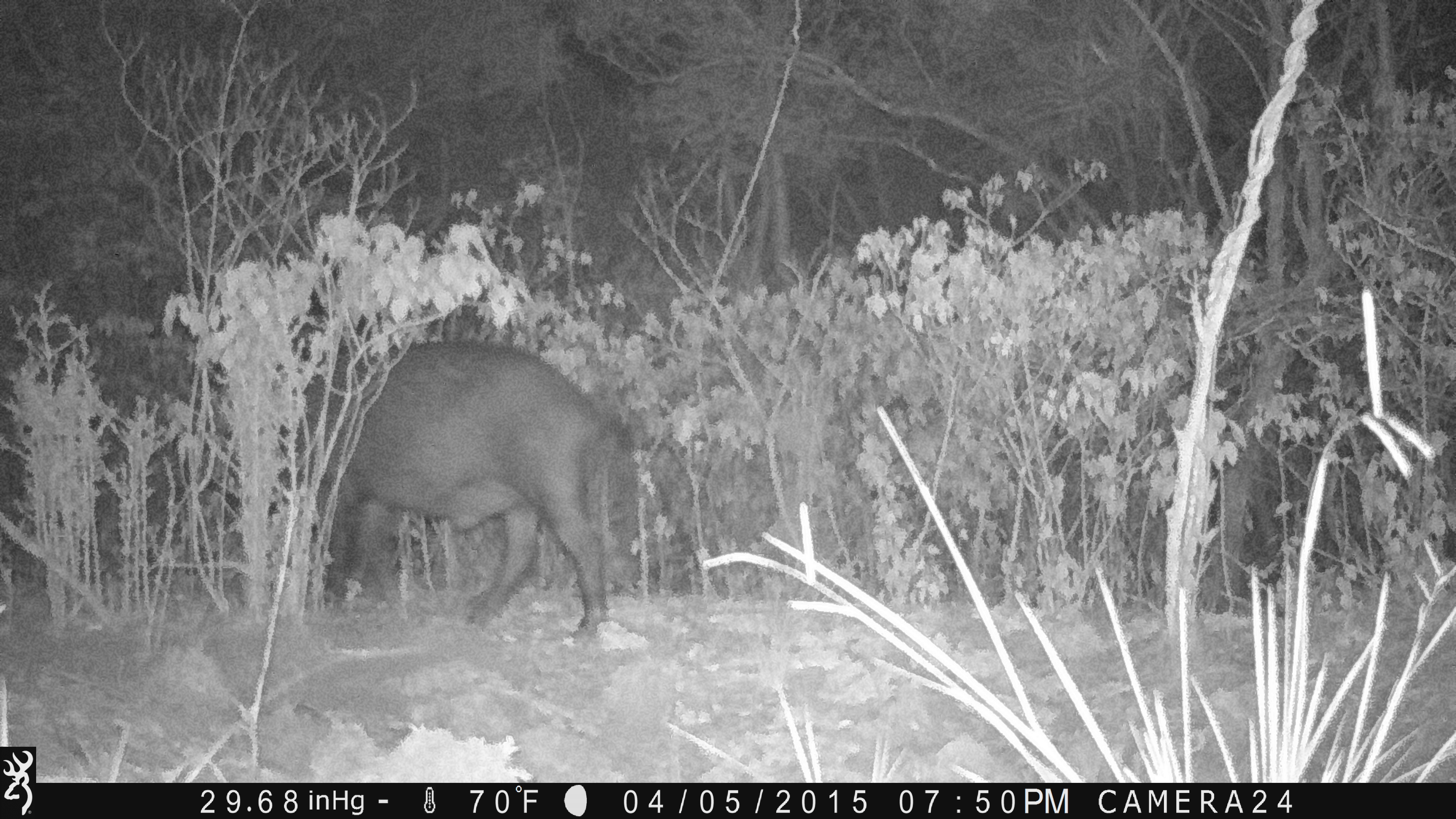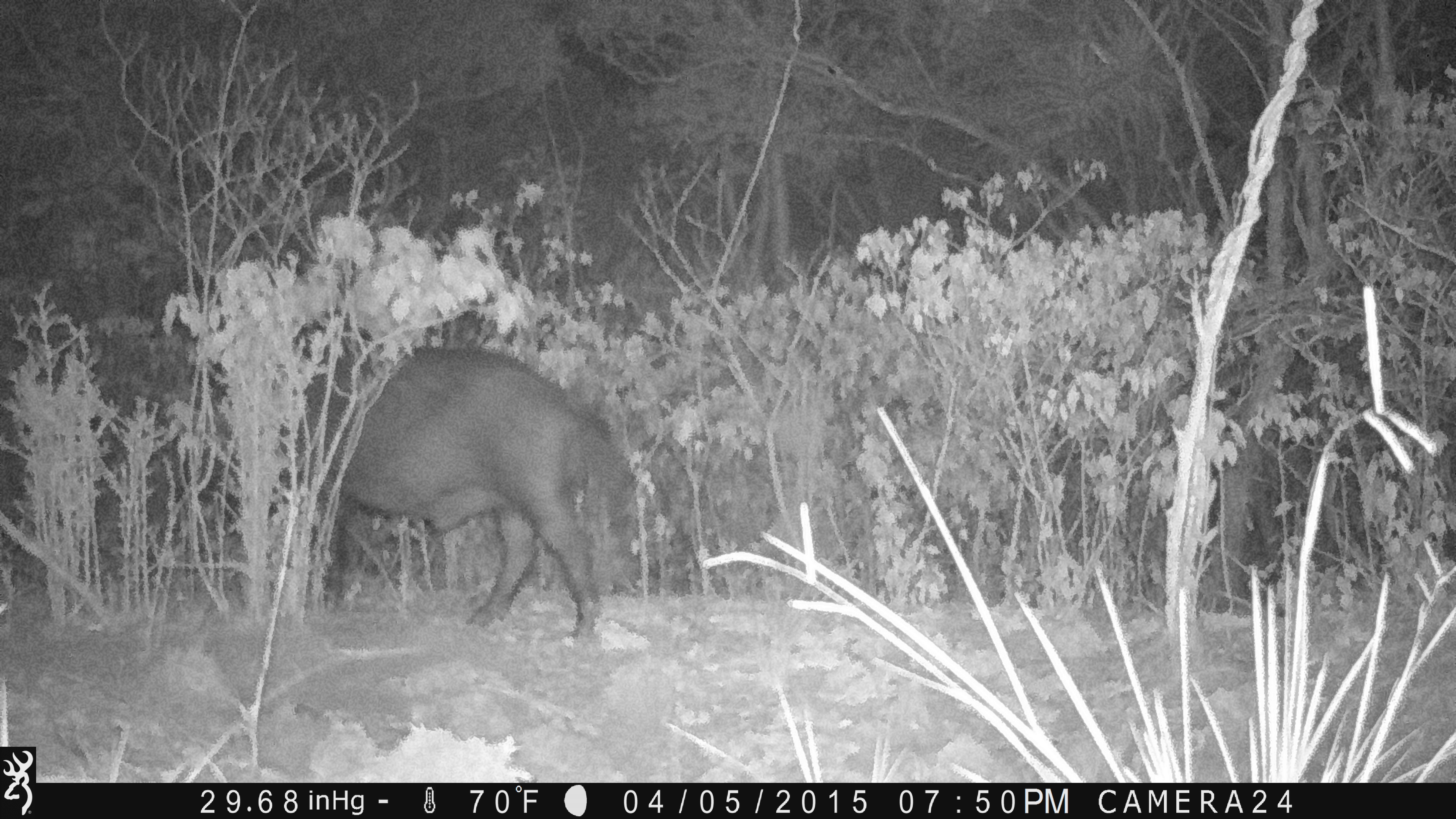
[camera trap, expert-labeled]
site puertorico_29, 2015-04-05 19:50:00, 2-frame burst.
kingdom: Animalia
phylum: Chordata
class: Mammalia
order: Artiodactyla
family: Suidae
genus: Sus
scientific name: Sus scrofa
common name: pig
Pig (Sus scrofa).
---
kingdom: Animalia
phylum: Chordata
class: Mammalia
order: Artiodactyla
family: Bovidae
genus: Capra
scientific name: Capra hircus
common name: goat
Goat (Capra hircus).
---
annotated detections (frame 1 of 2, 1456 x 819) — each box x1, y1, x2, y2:
pig: 317, 337, 637, 640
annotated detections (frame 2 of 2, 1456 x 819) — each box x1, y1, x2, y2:
goat: 300, 344, 631, 643